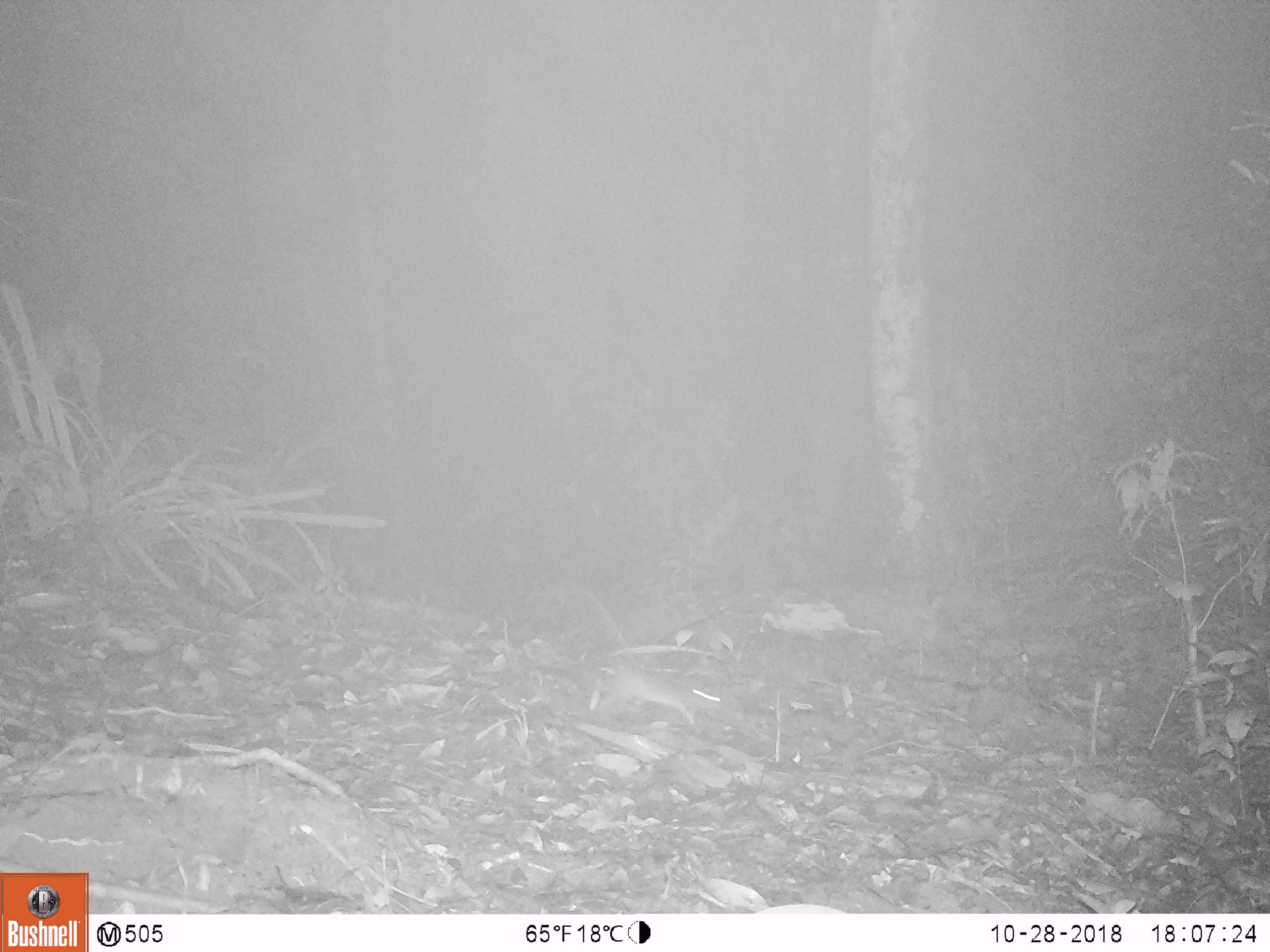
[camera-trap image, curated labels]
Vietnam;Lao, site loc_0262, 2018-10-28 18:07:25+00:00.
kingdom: Animalia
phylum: Chordata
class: Mammalia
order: Rodentia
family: Muridae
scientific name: Muridae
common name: old-world mice and rats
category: unidentified murid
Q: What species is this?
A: Unidentified murid (old-world mice and rats) (Muridae).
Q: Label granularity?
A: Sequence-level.